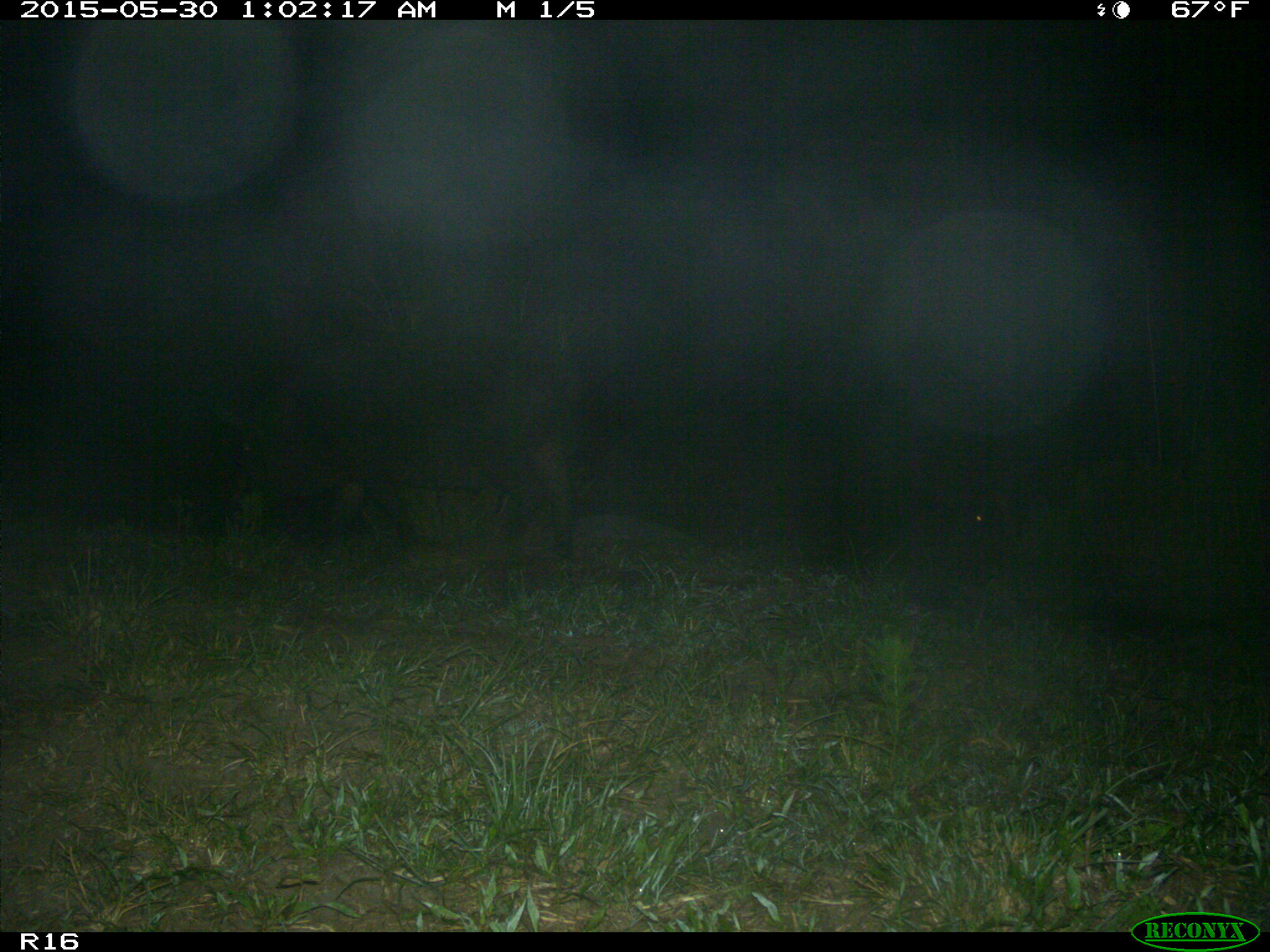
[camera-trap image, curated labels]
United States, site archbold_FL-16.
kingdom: Animalia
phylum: Chordata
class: Mammalia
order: Artiodactyla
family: Suidae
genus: Sus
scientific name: Sus scrofa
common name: wild boar